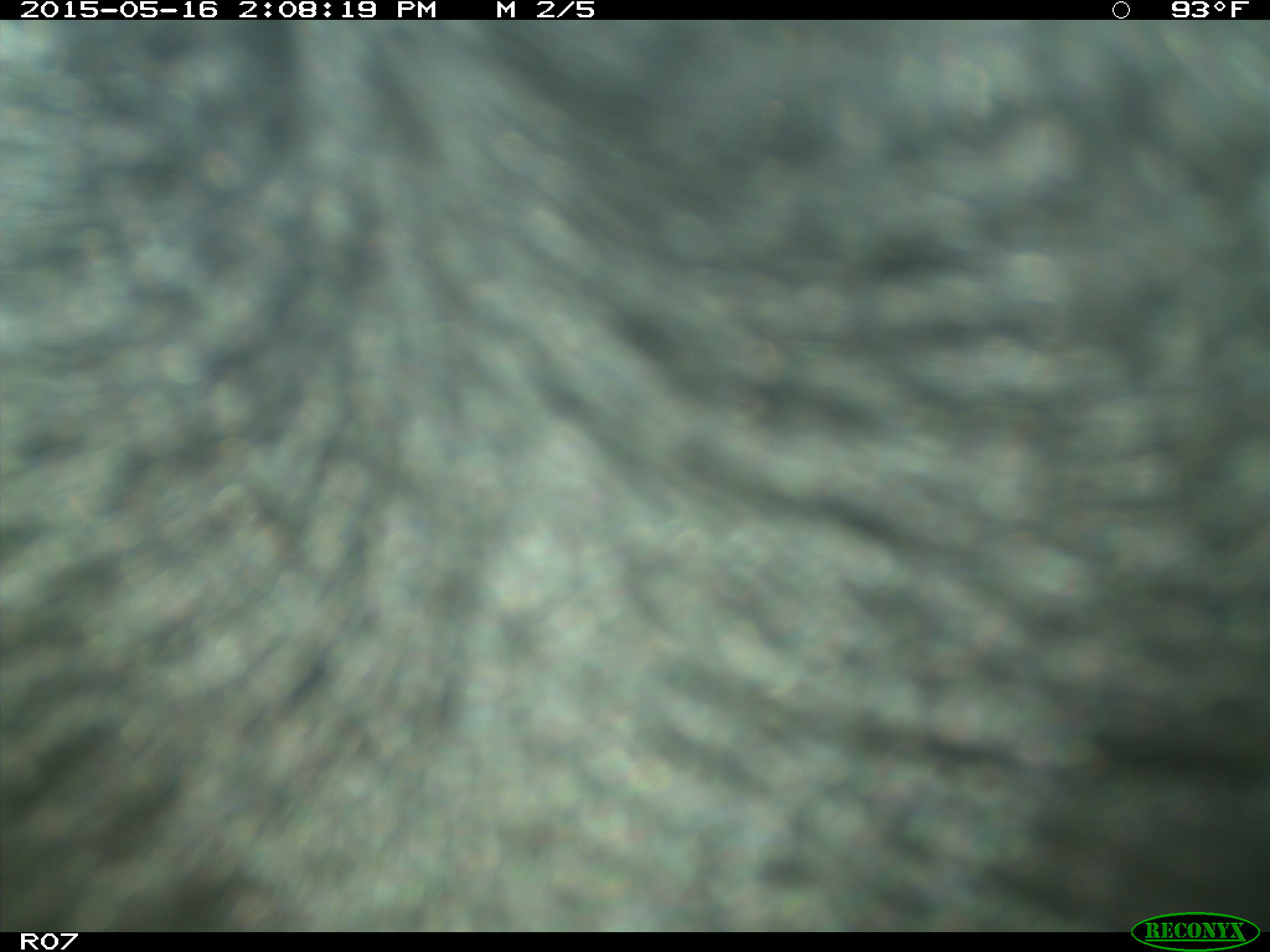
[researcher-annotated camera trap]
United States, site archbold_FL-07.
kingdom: Animalia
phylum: Chordata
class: Mammalia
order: Artiodactyla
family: Bovidae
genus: Bos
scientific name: Bos taurus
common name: domestic cow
Bos taurus (domestic cow).